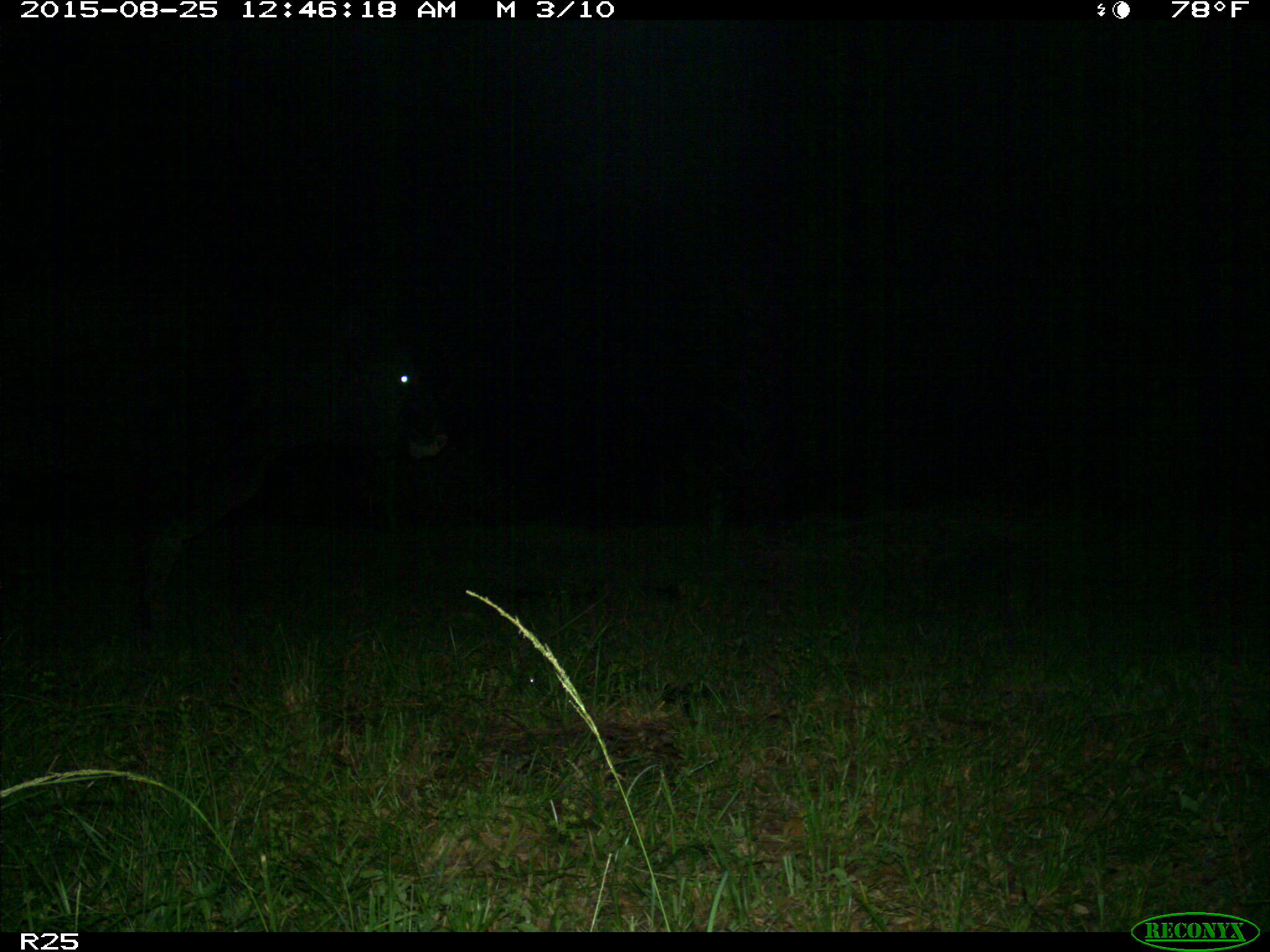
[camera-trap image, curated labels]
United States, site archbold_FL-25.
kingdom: Animalia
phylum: Chordata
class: Mammalia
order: Artiodactyla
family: Bovidae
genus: Bos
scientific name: Bos taurus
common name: domestic cow